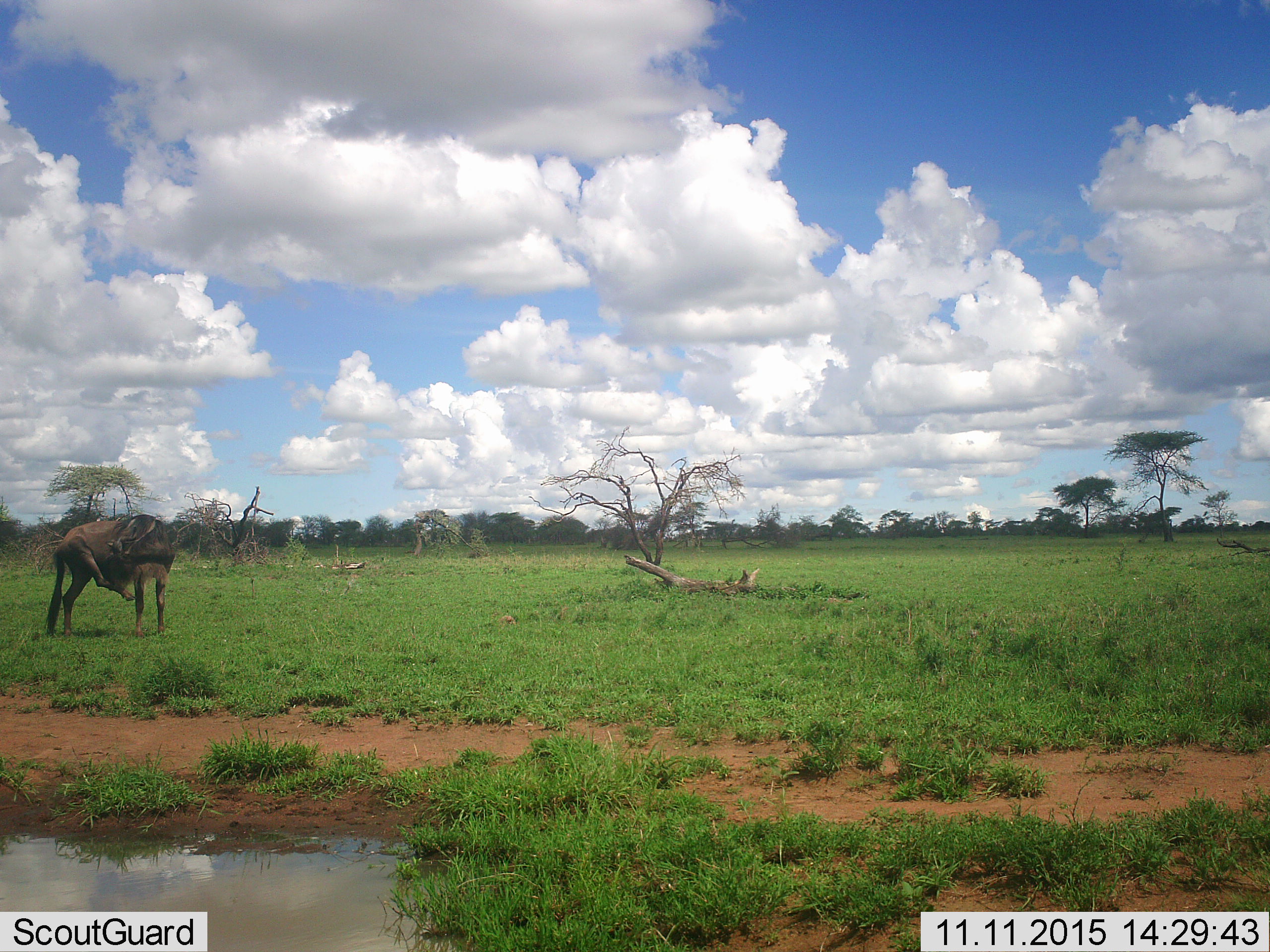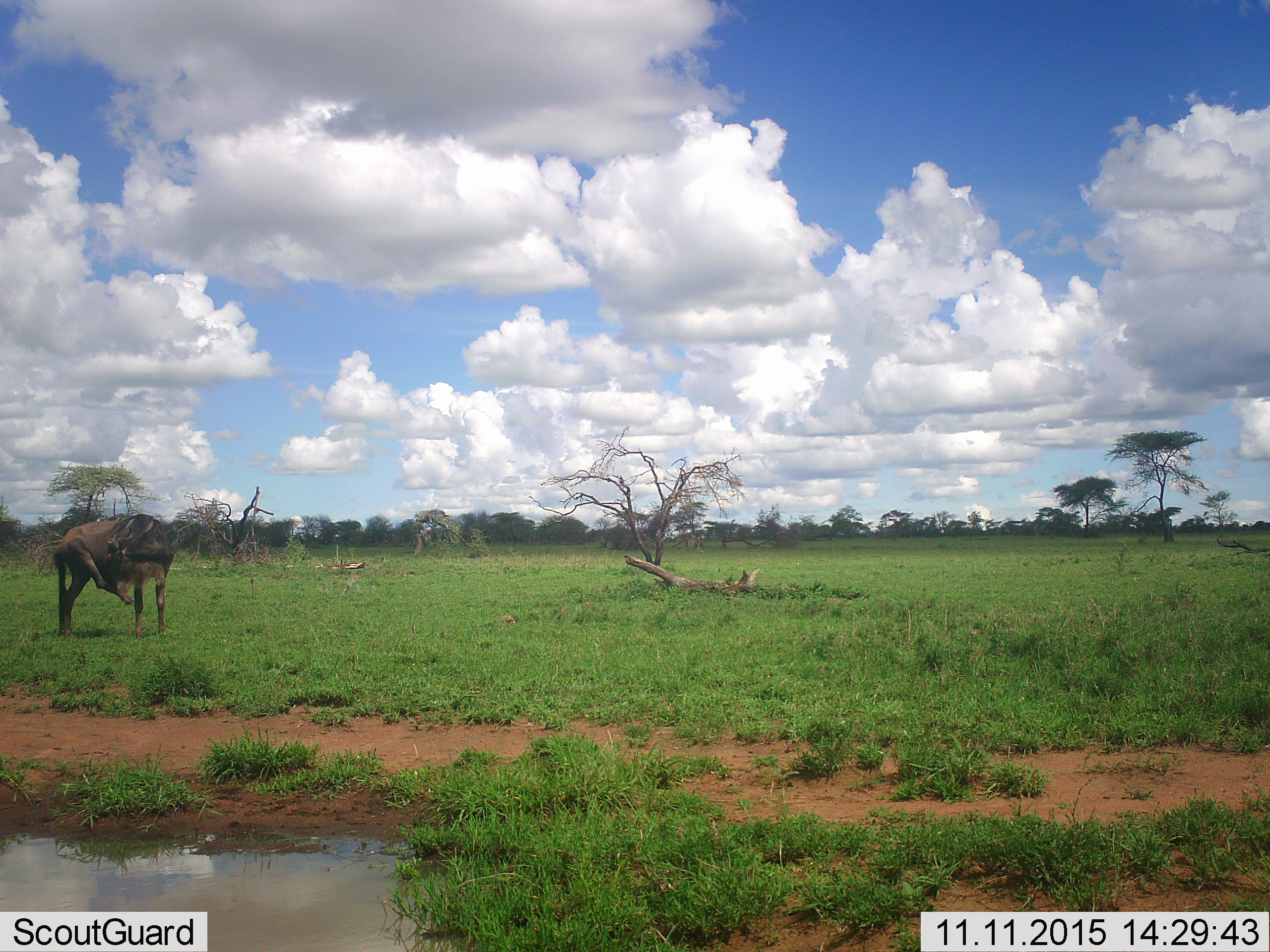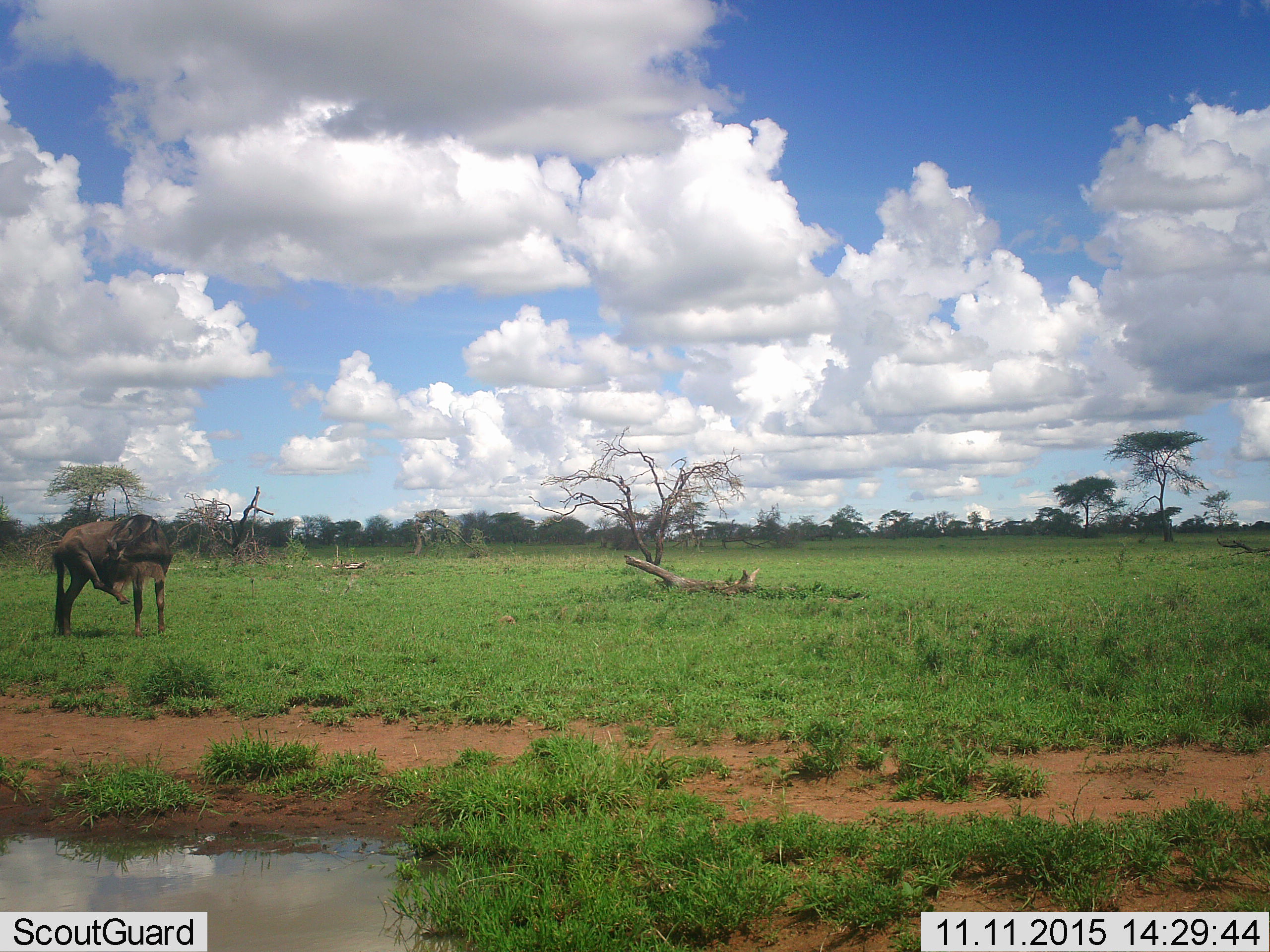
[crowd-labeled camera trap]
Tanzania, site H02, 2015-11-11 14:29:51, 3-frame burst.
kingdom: Animalia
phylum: Chordata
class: Mammalia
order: Artiodactyla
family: Bovidae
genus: Connochaetes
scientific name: Connochaetes taurinus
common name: blue wildebeest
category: wildebeest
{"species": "wildebeest (blue wildebeest) (Connochaetes taurinus)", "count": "1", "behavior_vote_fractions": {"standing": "100%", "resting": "0%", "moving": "0%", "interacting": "0%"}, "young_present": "0%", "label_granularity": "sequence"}